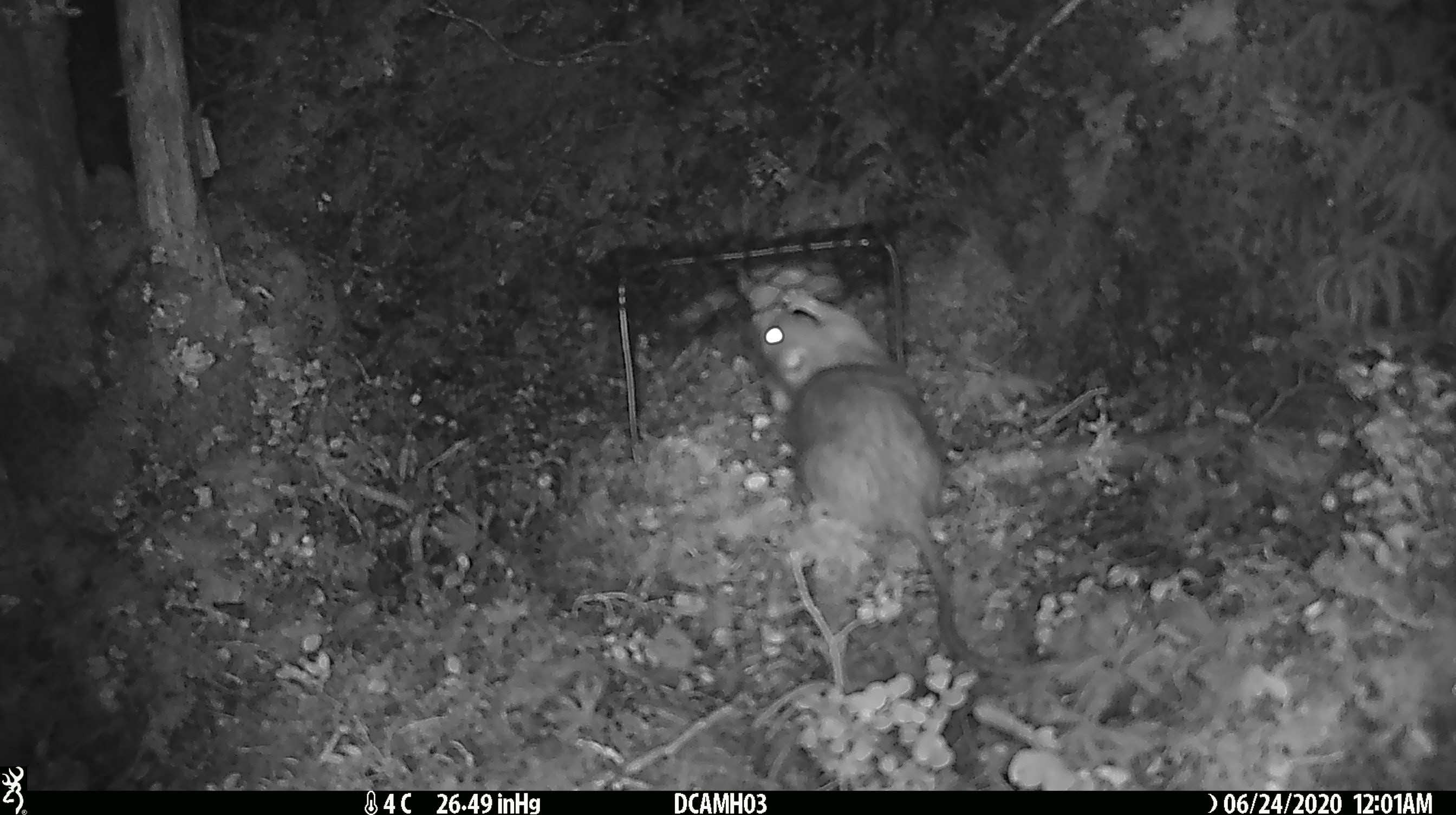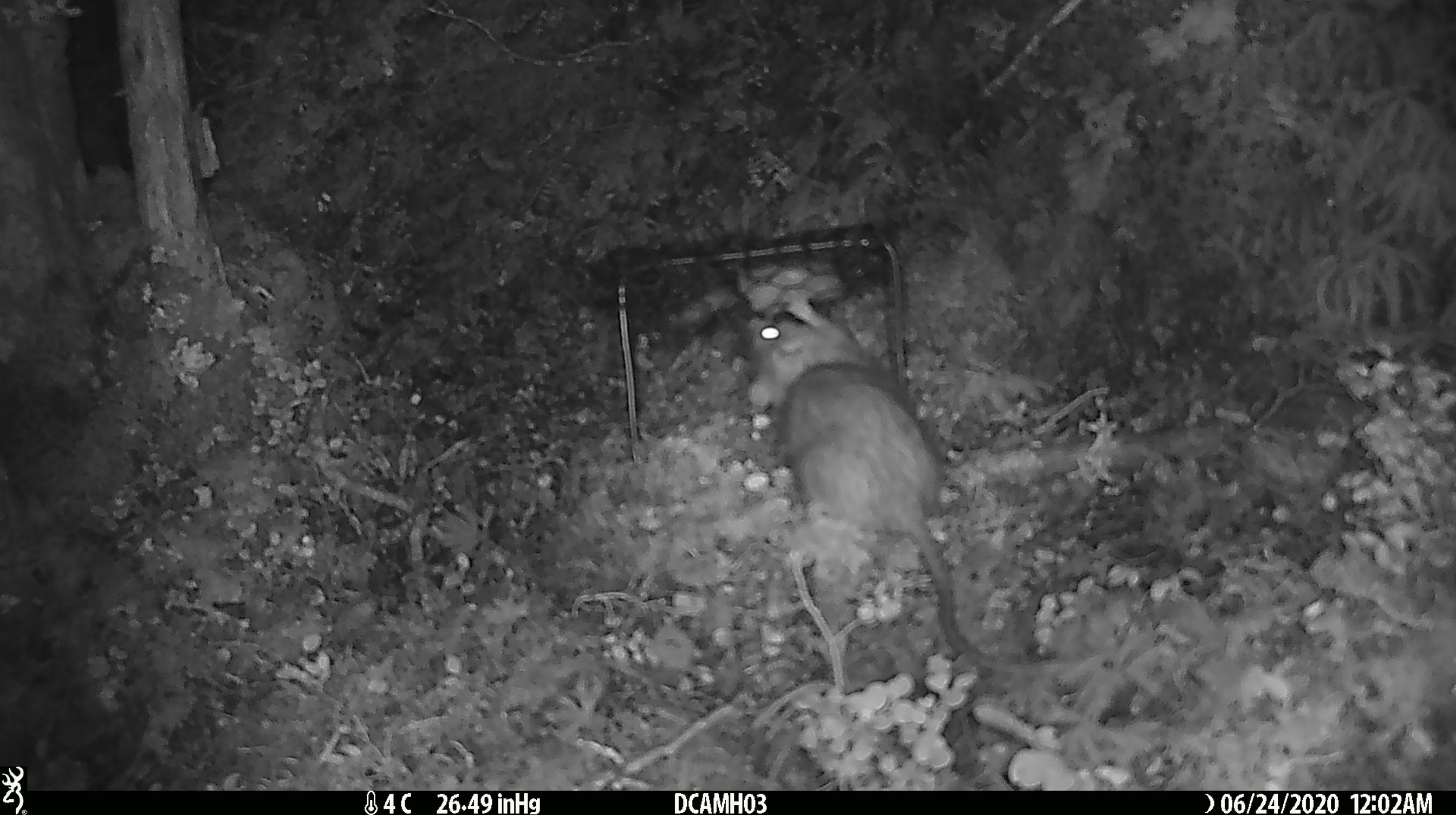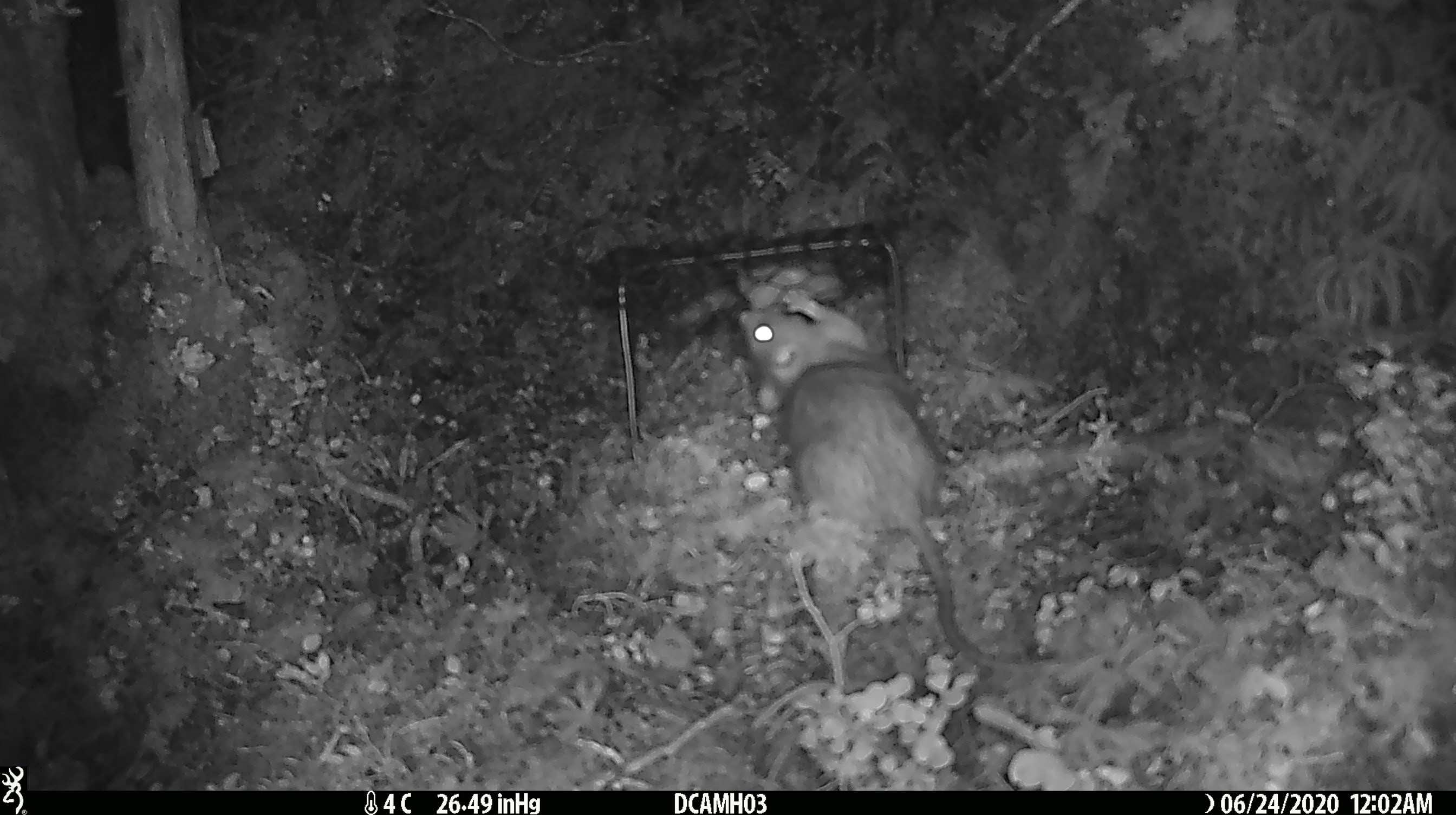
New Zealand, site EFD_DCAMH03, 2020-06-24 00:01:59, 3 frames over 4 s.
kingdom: Animalia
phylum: Chordata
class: Mammalia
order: Rodentia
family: Muridae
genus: Rattus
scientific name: Rattus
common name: rat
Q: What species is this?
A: Rat (Rattus).